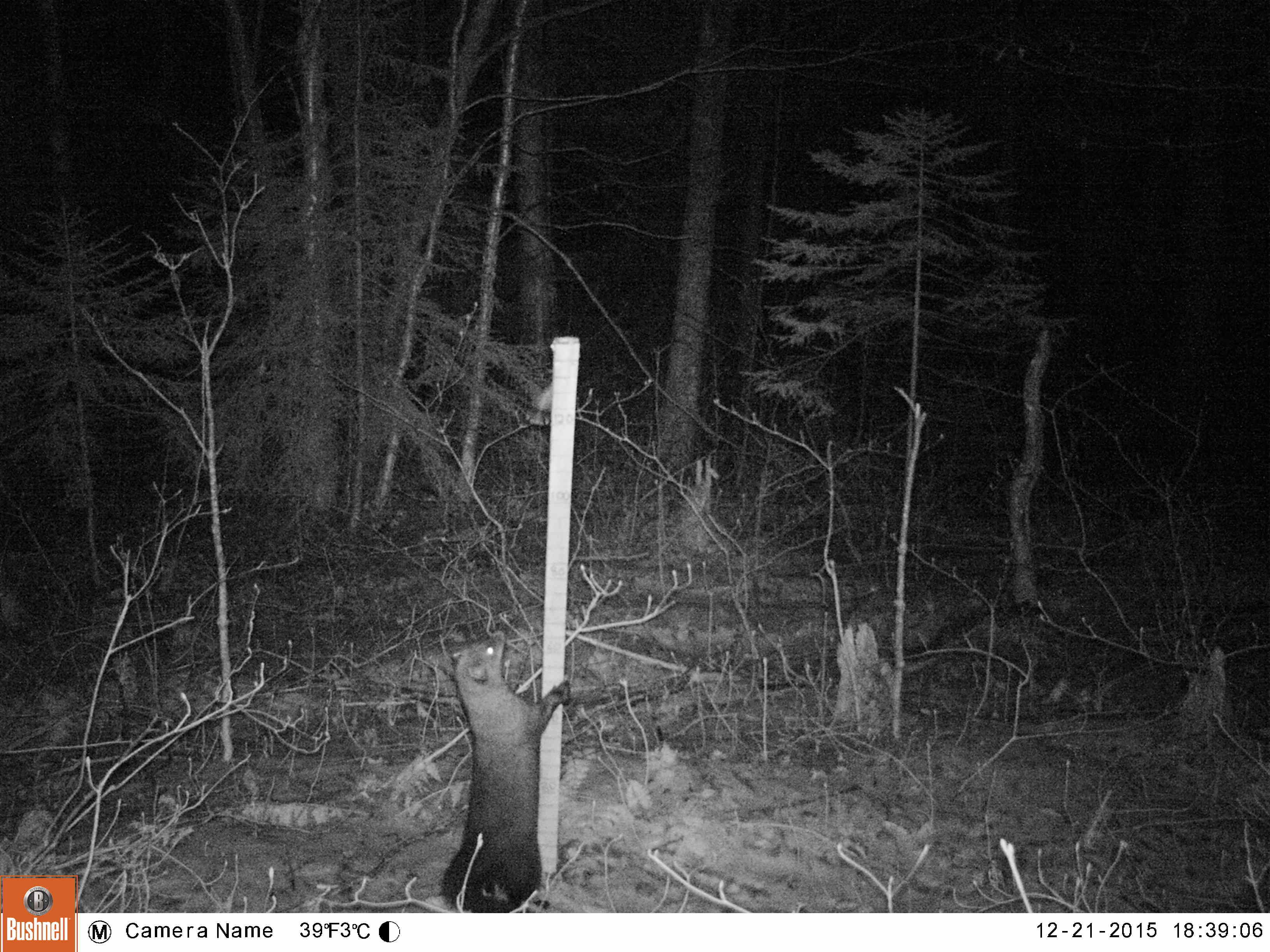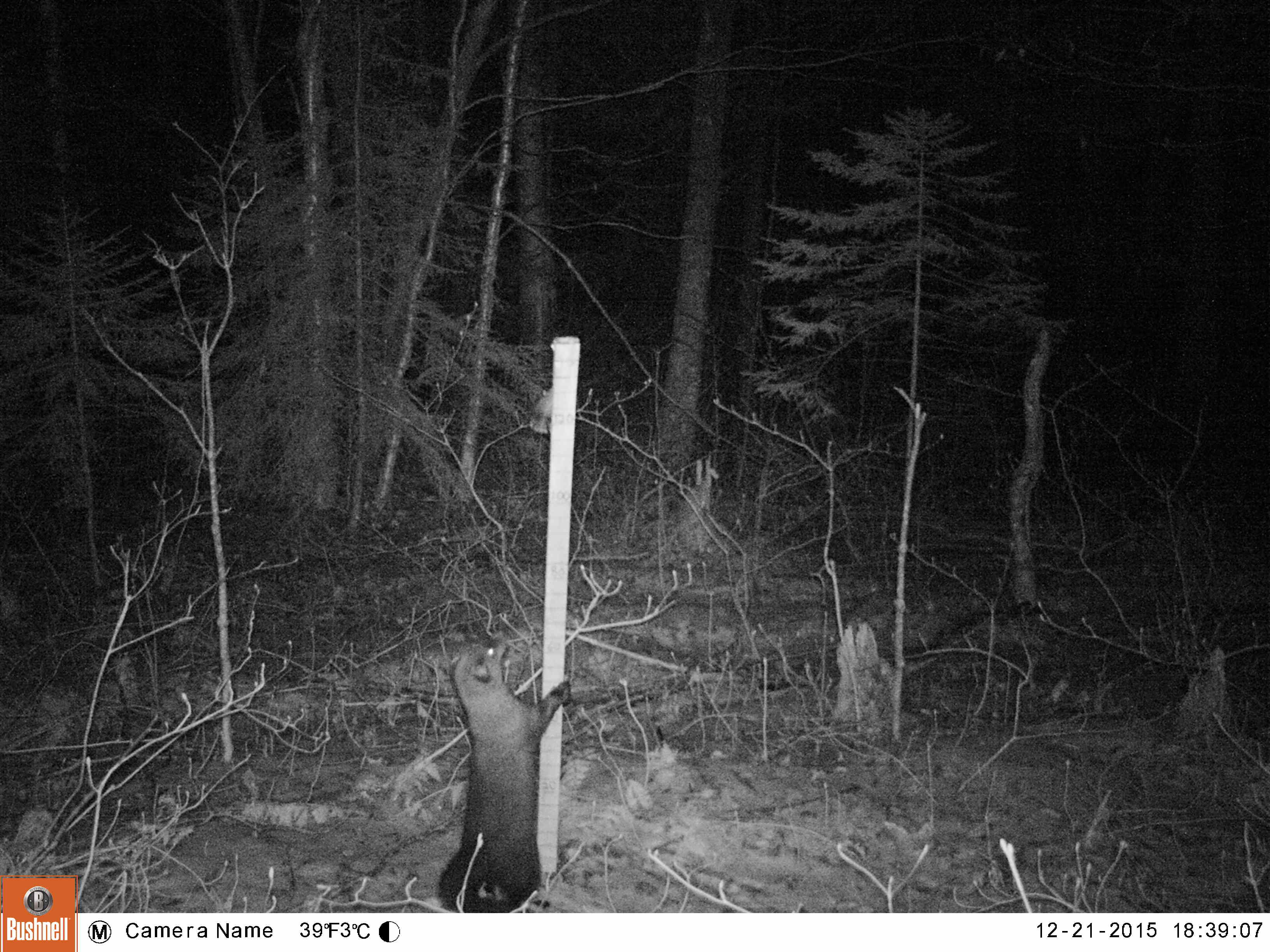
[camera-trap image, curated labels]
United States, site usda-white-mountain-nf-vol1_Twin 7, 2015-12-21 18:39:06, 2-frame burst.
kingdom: Animalia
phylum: Chordata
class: Mammalia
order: Carnivora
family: Mustelidae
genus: Pekania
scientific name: Pekania pennanti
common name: fisher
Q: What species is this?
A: Fisher (Pekania pennanti).